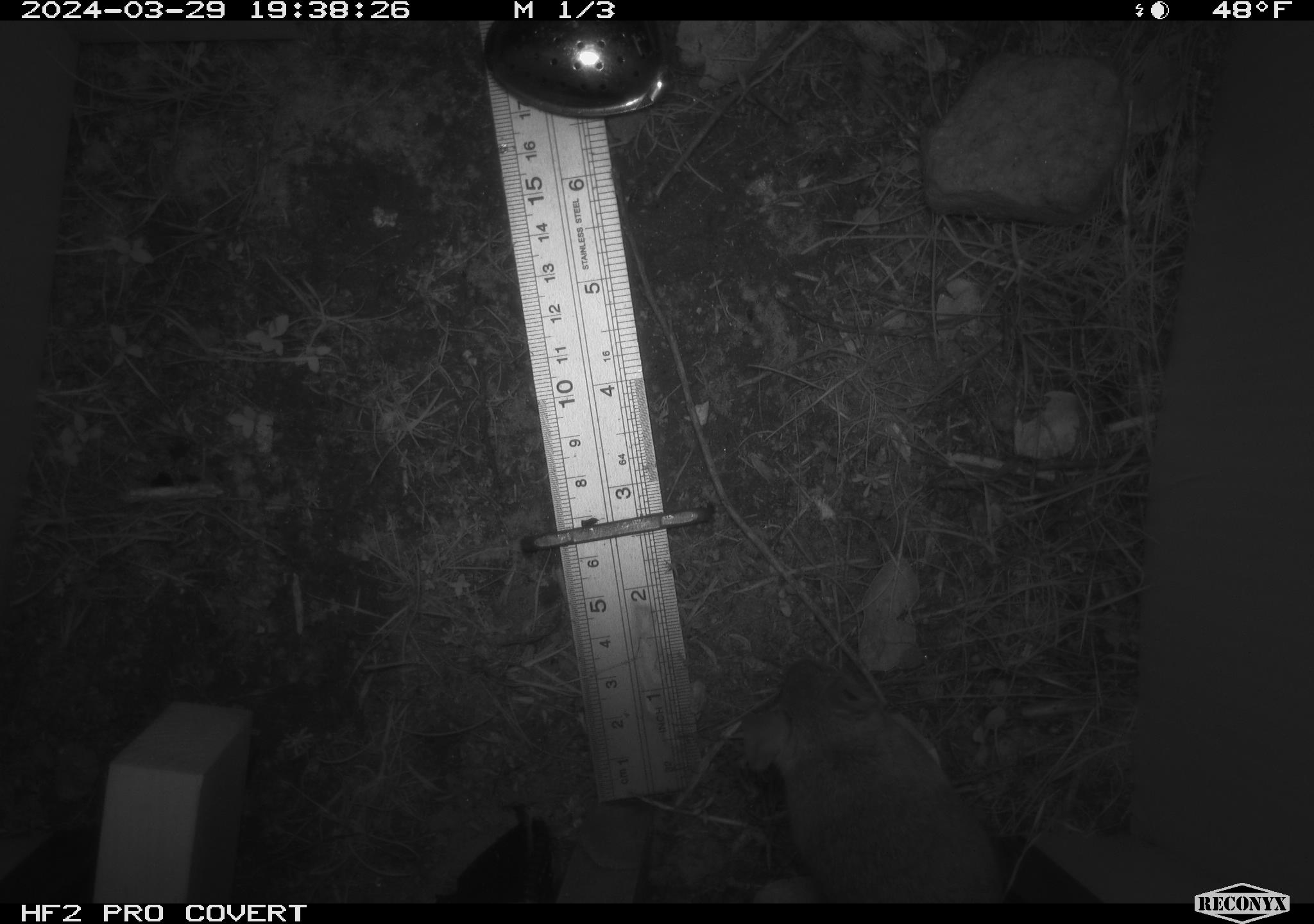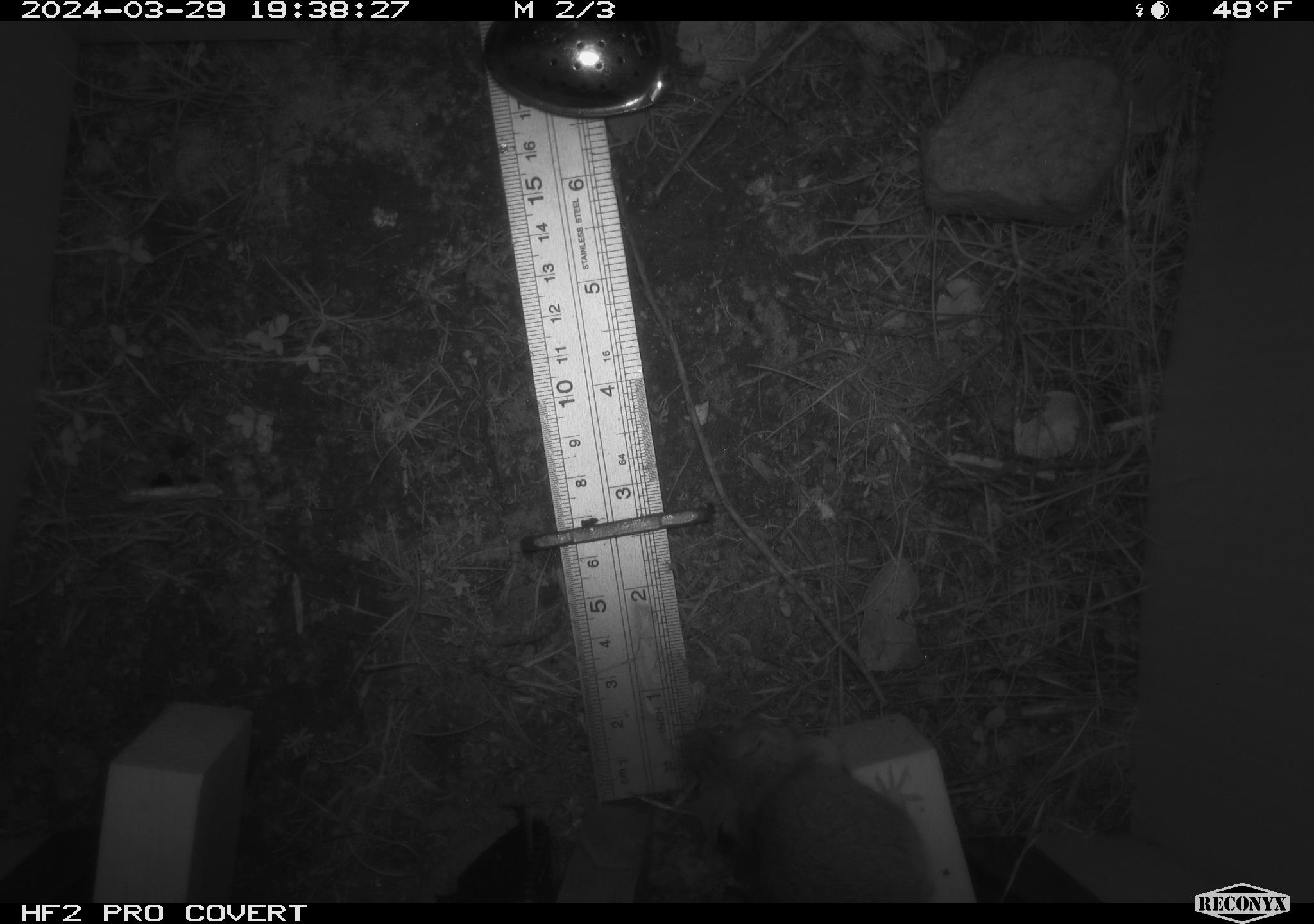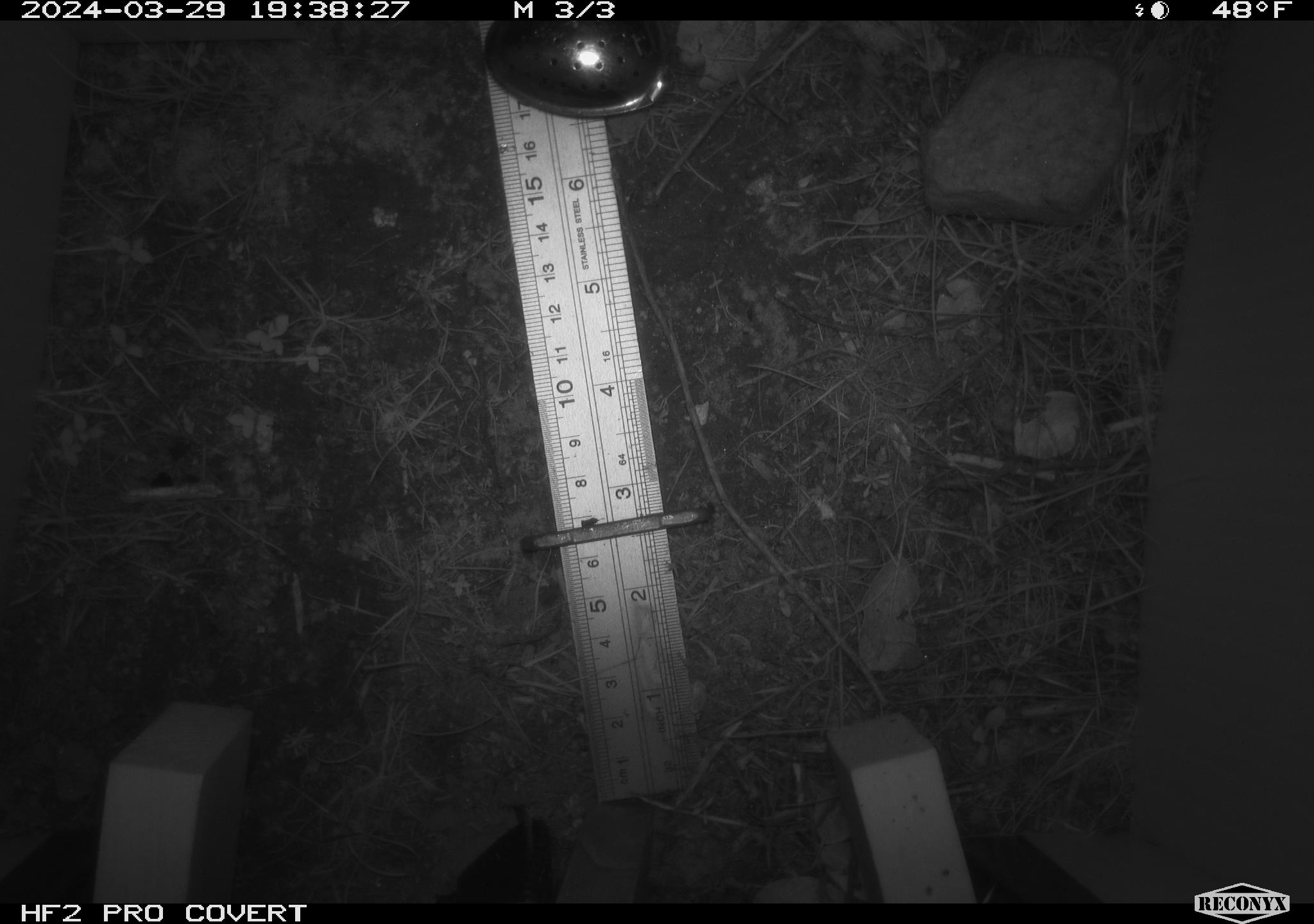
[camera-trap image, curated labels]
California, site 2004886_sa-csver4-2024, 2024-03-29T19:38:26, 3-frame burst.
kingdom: Animalia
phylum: Chordata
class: Mammalia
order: Rodentia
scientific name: Rodentia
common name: mouse species